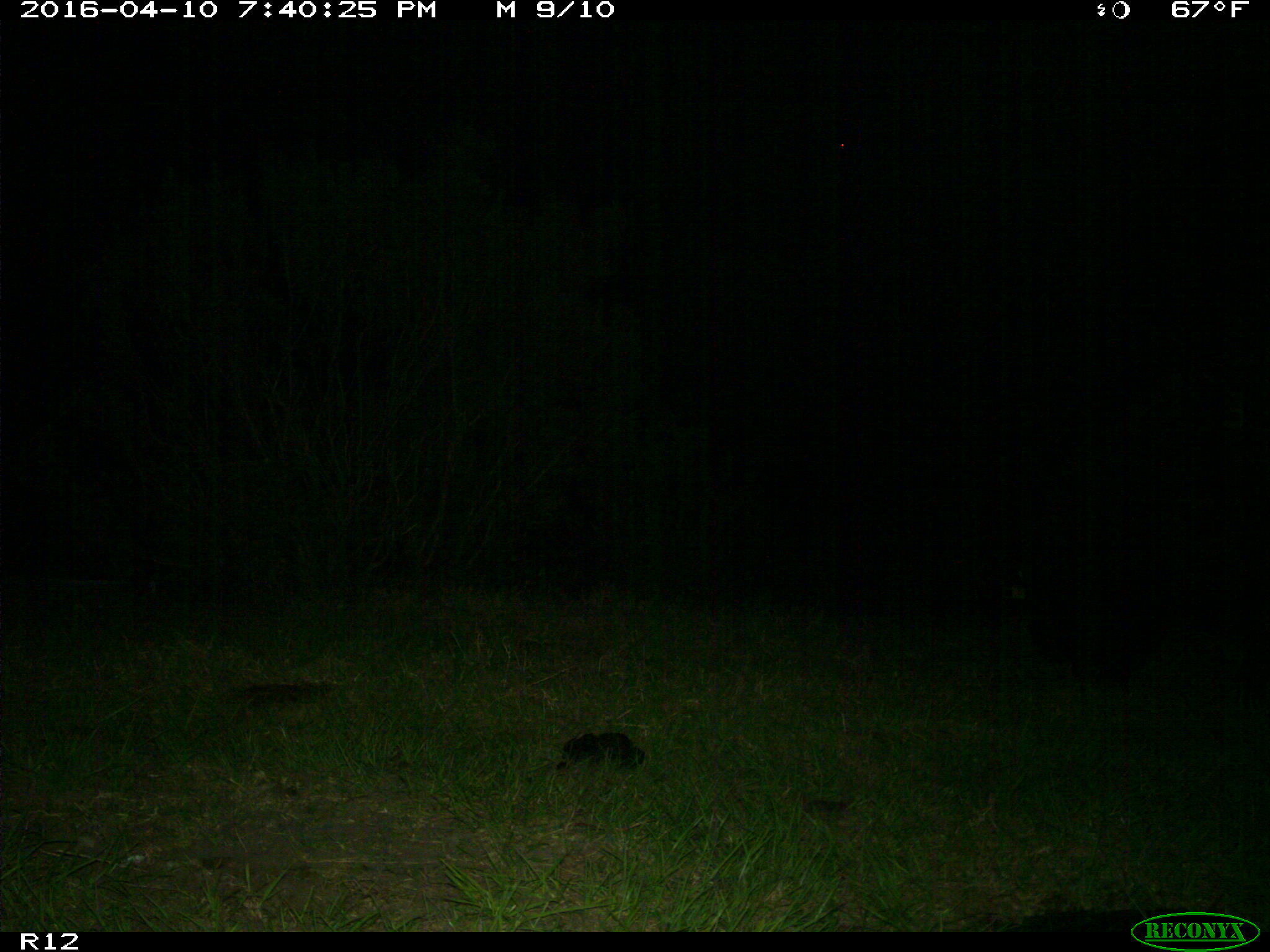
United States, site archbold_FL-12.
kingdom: Animalia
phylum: Chordata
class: Mammalia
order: Artiodactyla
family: Bovidae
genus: Bos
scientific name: Bos taurus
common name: domestic cow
Bos taurus (domestic cow).